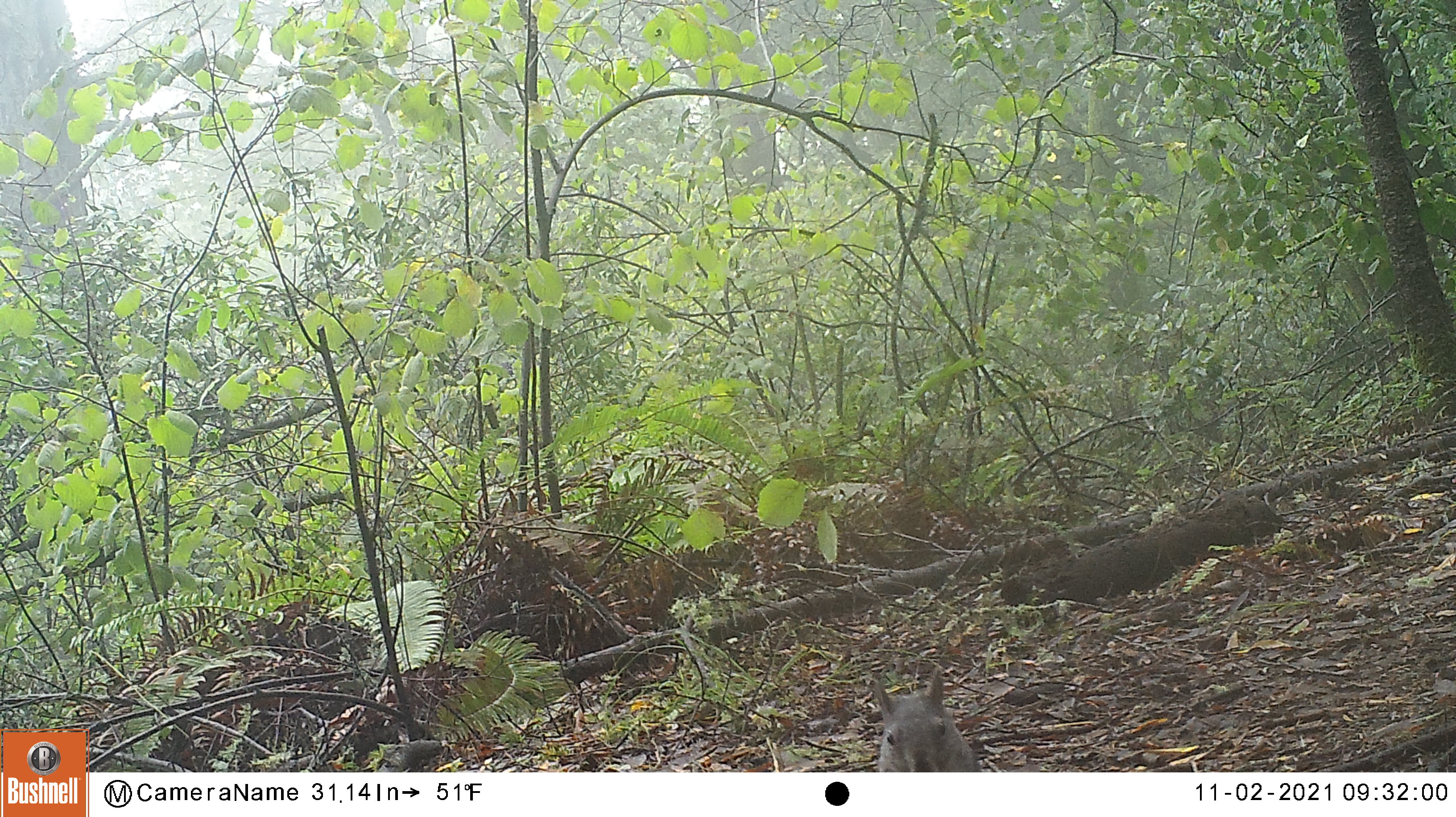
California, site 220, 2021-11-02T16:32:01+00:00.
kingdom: Animalia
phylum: Chordata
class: Mammalia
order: Rodentia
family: Sciuridae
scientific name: Sciuridae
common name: squirrel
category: unknown squirrel